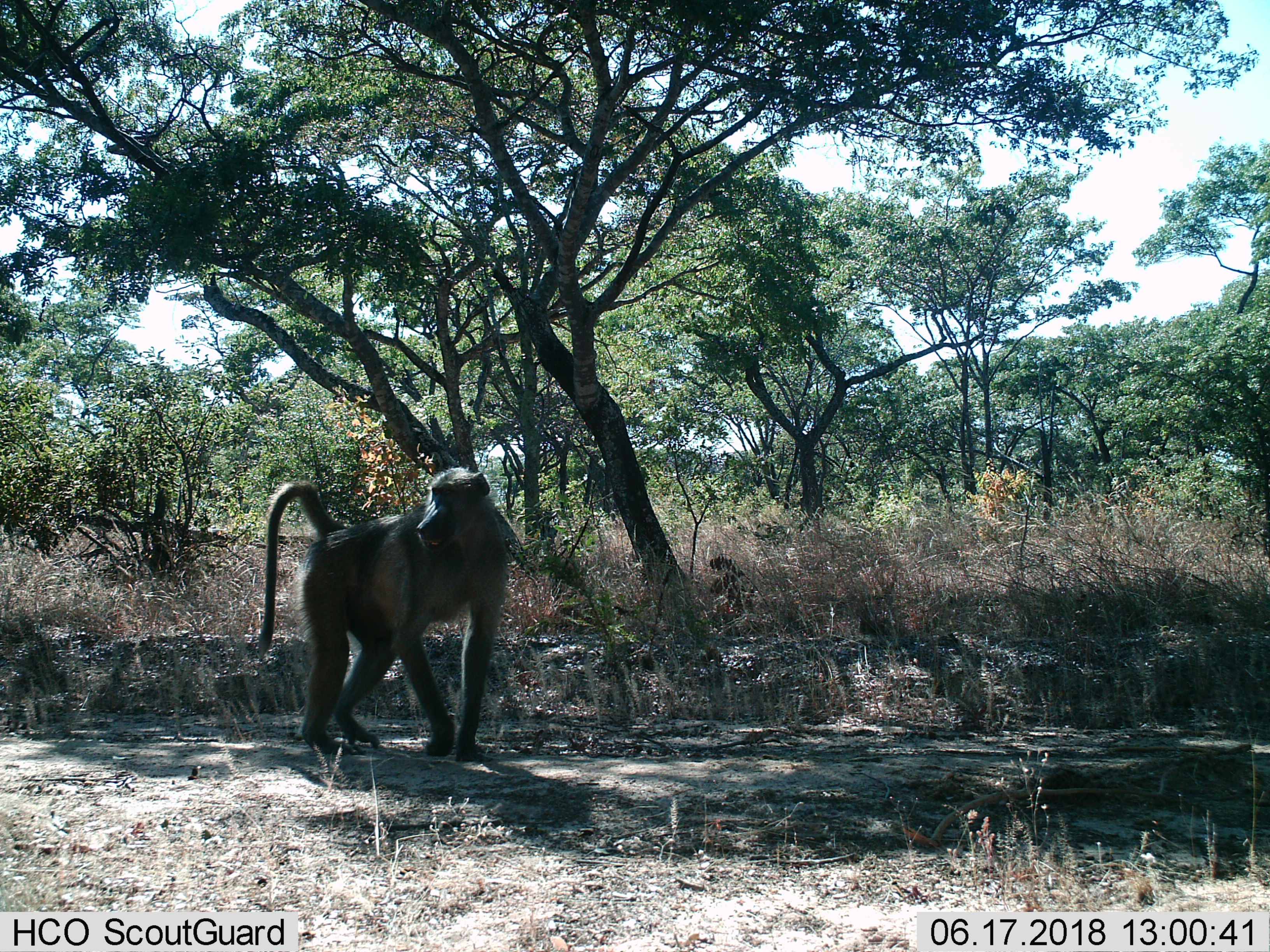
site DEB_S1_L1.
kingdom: Animalia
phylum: Chordata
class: Mammalia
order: Primates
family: Cercopithecidae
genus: Papio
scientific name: Papio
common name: baboon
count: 1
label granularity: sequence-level